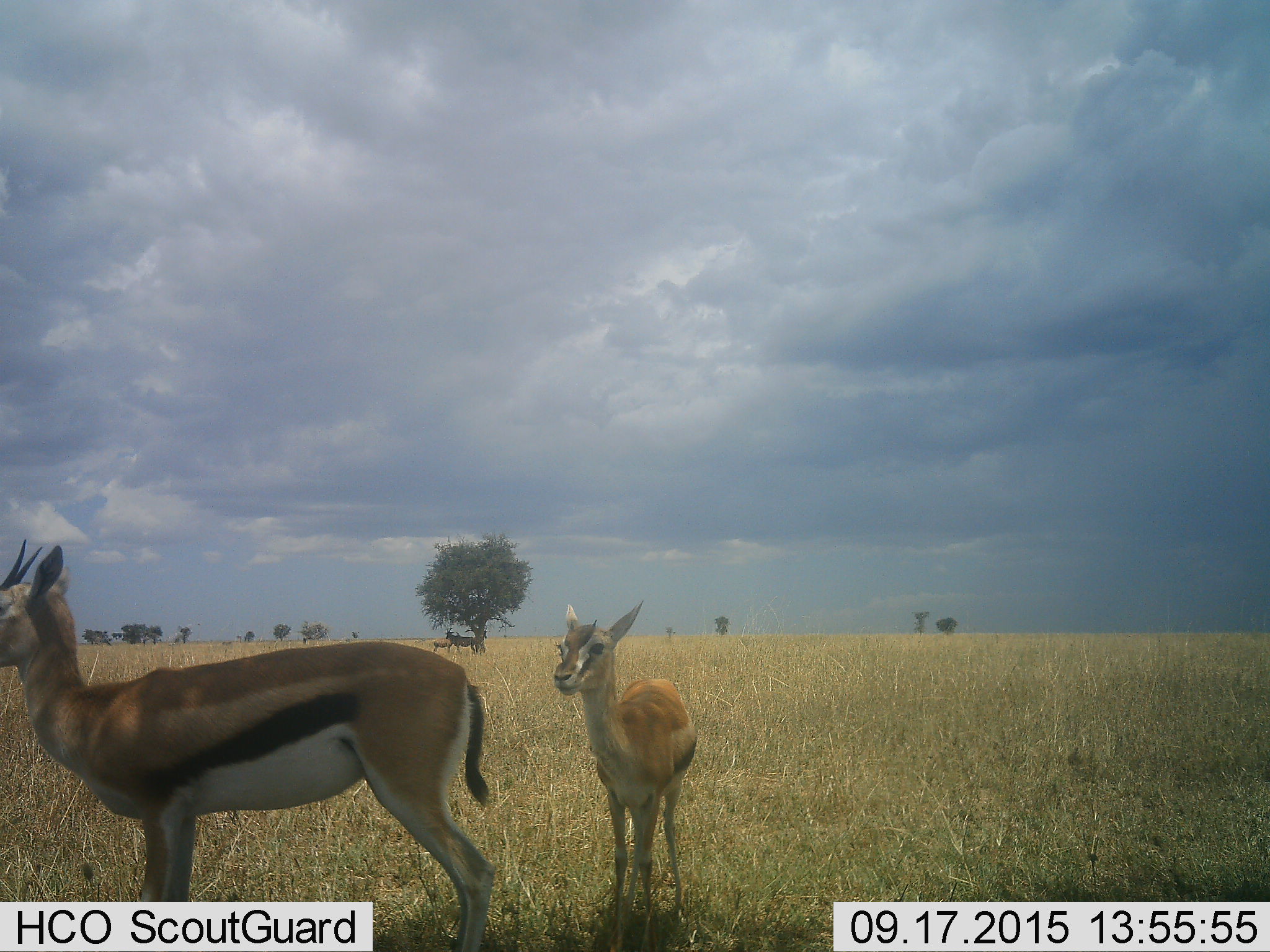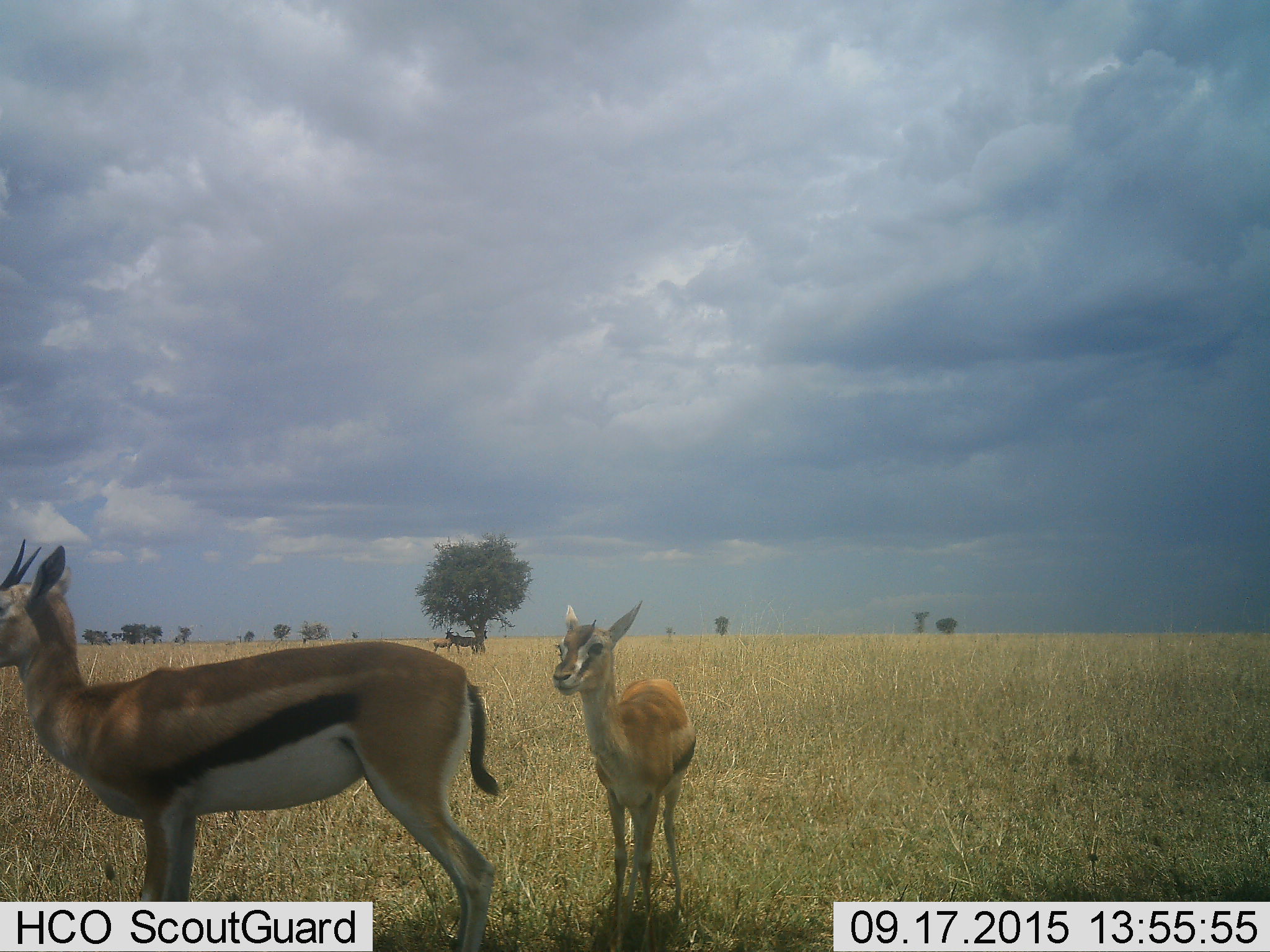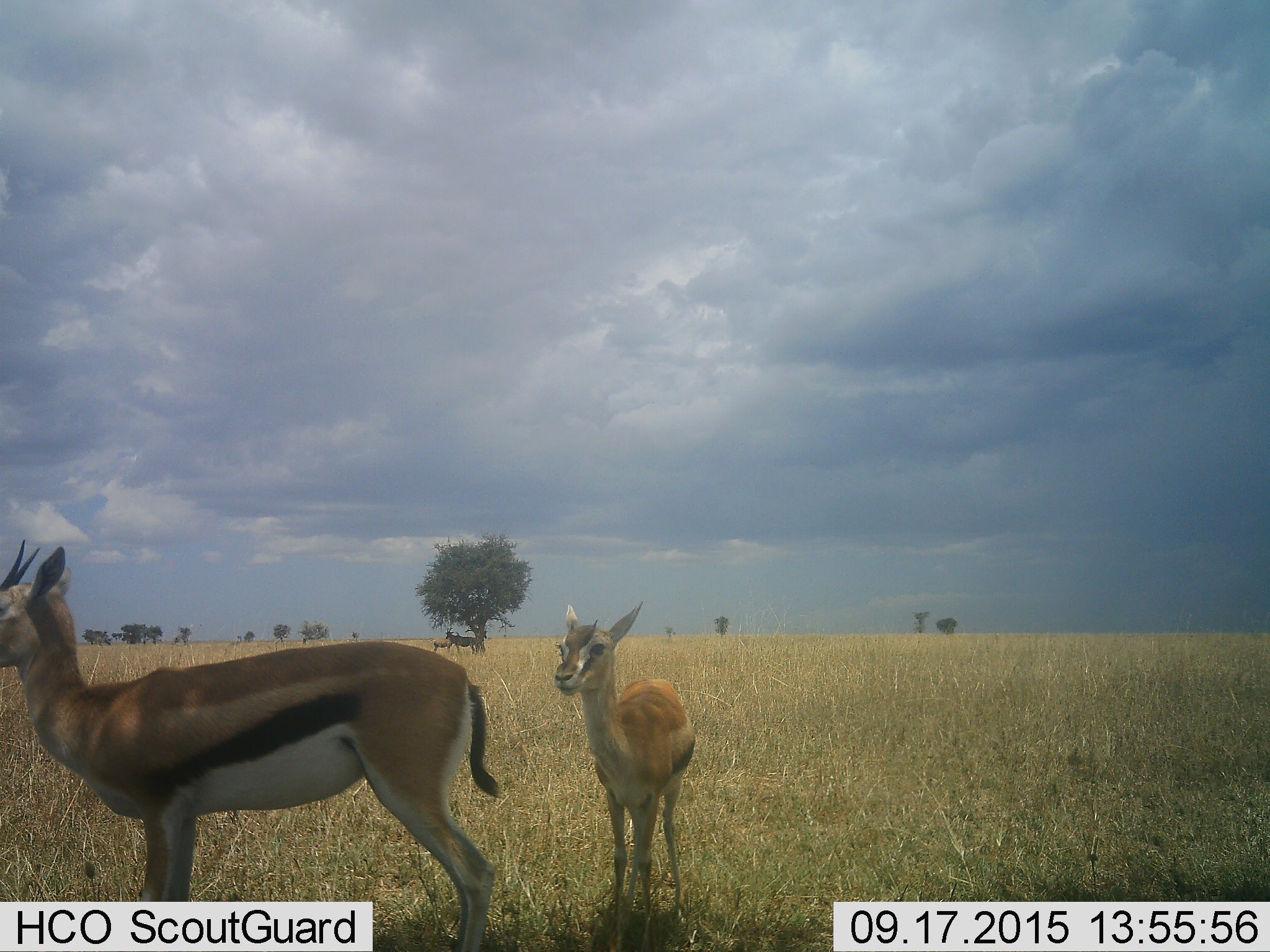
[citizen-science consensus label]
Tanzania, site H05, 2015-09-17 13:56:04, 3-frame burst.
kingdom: Animalia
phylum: Chordata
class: Mammalia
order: Artiodactyla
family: Bovidae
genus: Eudorcas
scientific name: Eudorcas thomsonii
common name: thomson's gazelle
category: gazellethomsons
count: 2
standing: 100%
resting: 0%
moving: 0%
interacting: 0%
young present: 57%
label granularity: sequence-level